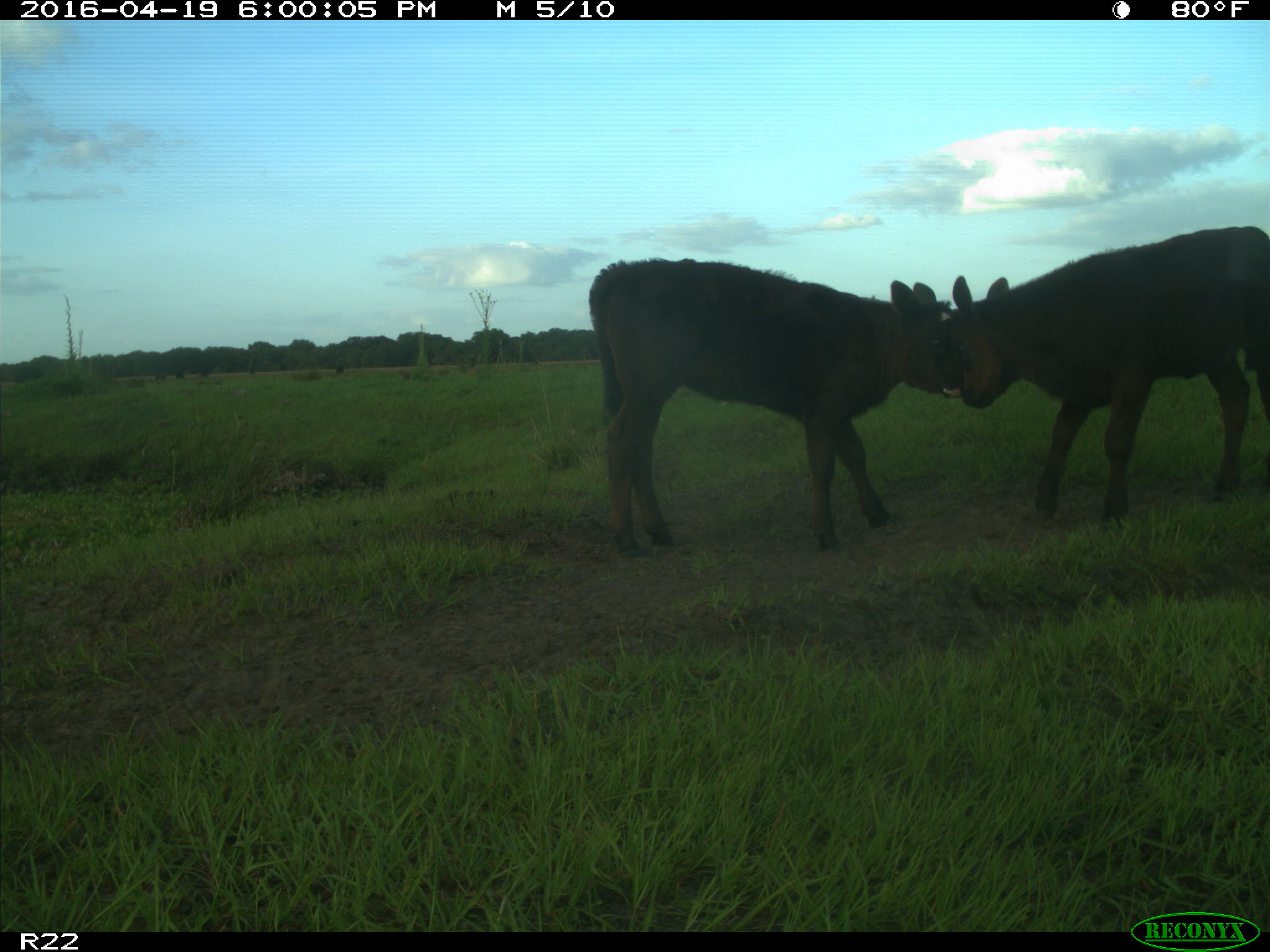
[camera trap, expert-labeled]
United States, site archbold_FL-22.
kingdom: Animalia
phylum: Chordata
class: Mammalia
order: Artiodactyla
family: Bovidae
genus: Bos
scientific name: Bos taurus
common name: domestic cow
Bos taurus (domestic cow).